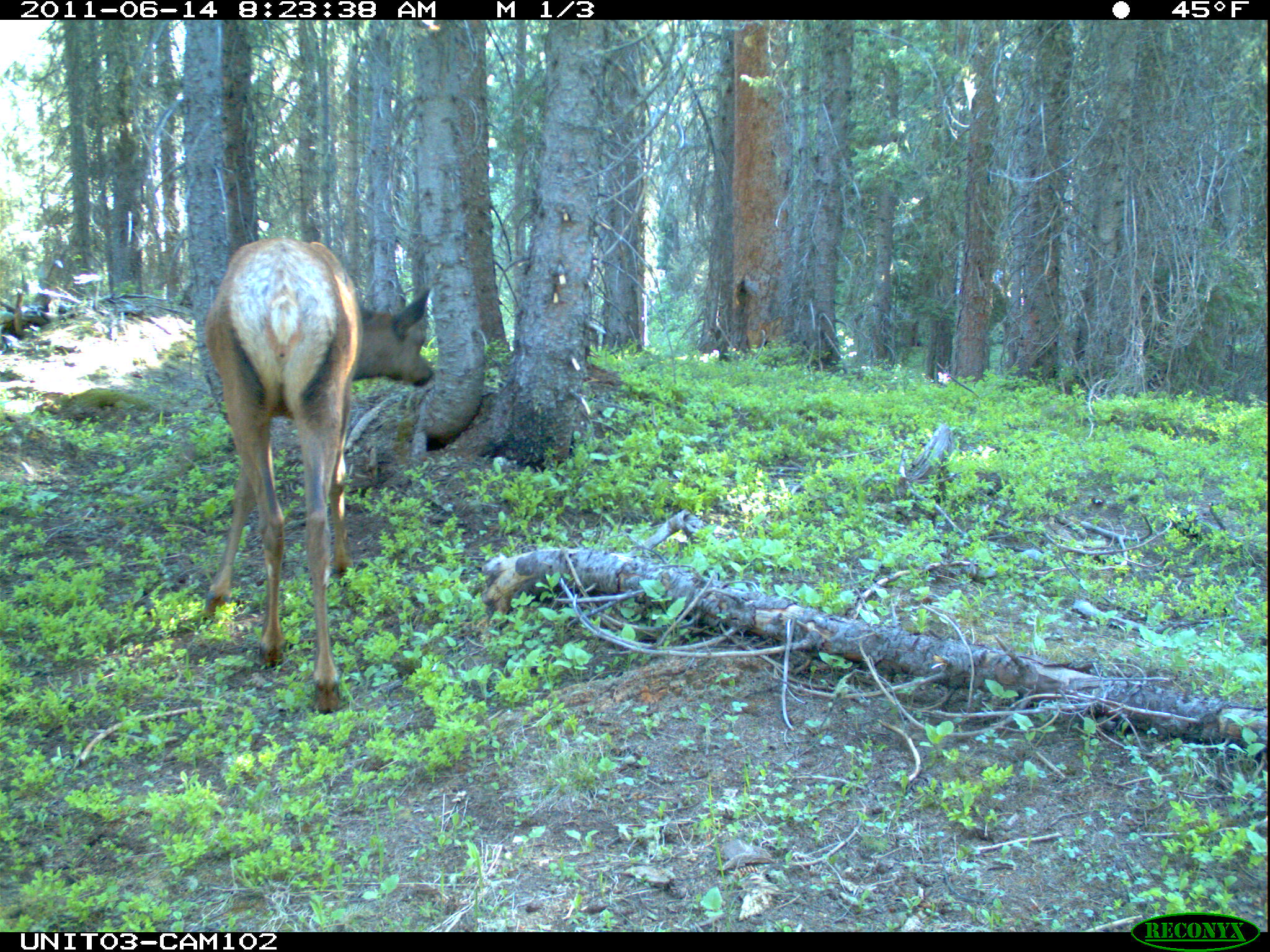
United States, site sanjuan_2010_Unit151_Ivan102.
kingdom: Animalia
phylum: Chordata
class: Mammalia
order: Artiodactyla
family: Cervidae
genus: Cervus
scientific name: Cervus elaphus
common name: red deer